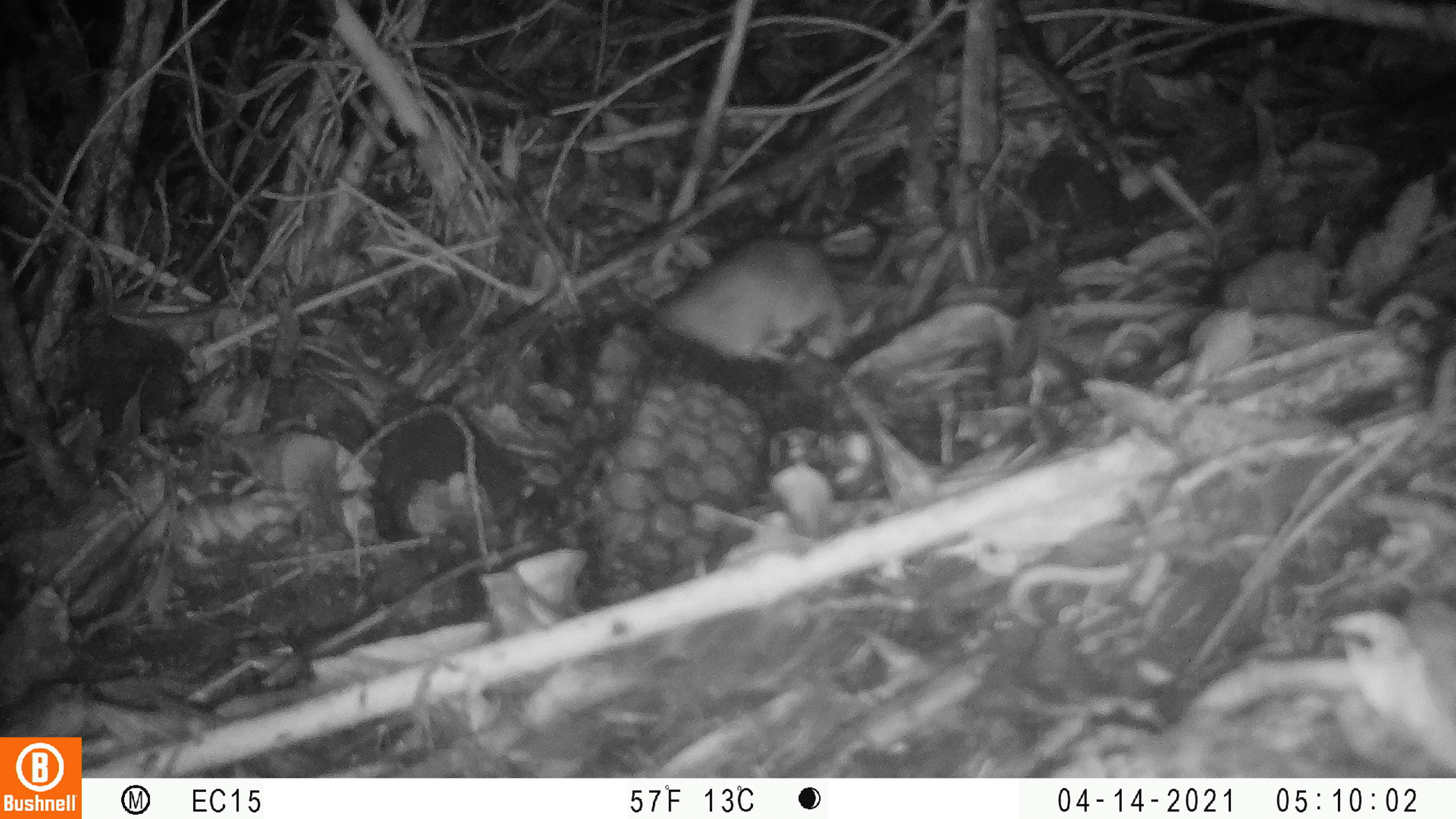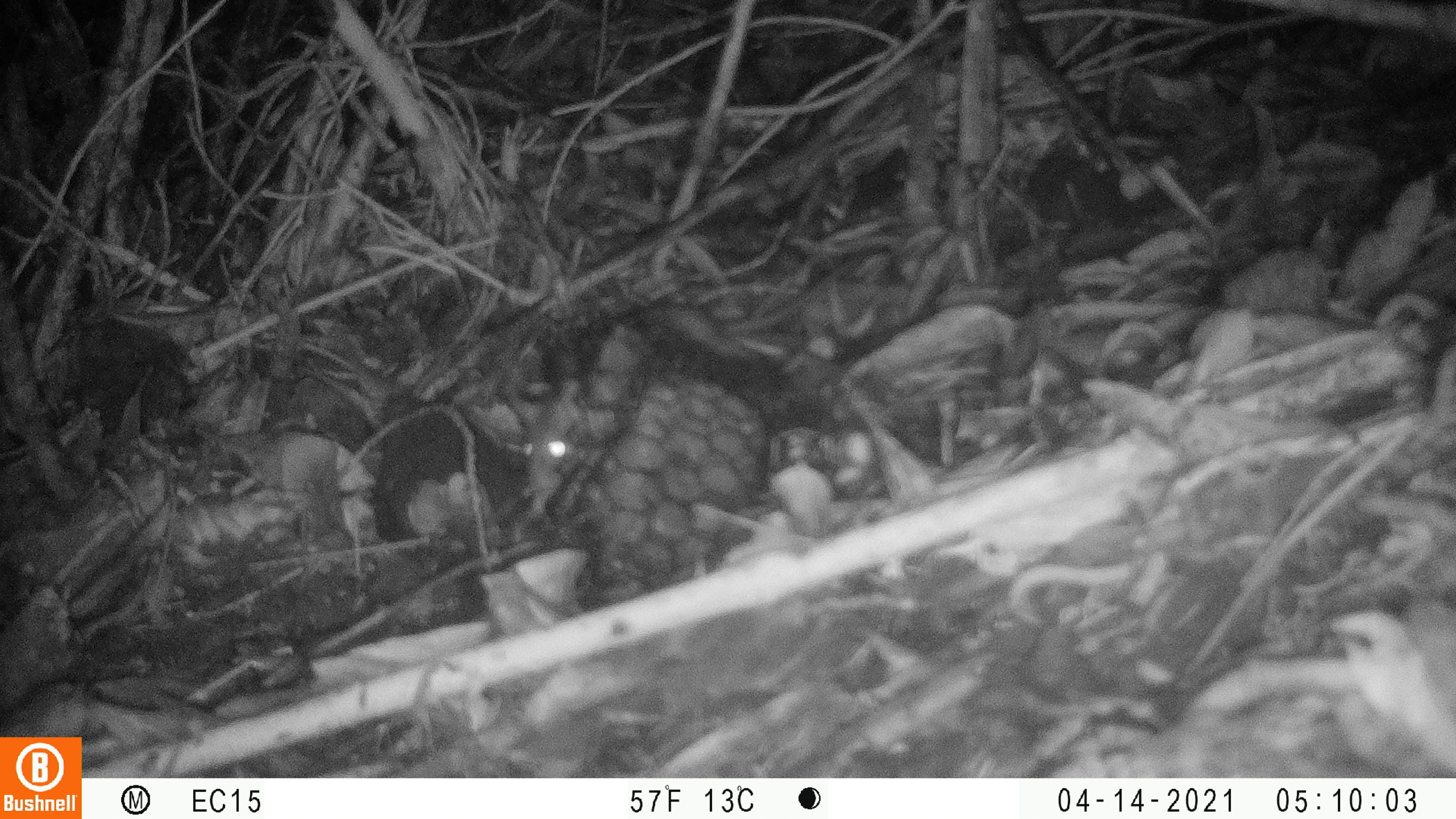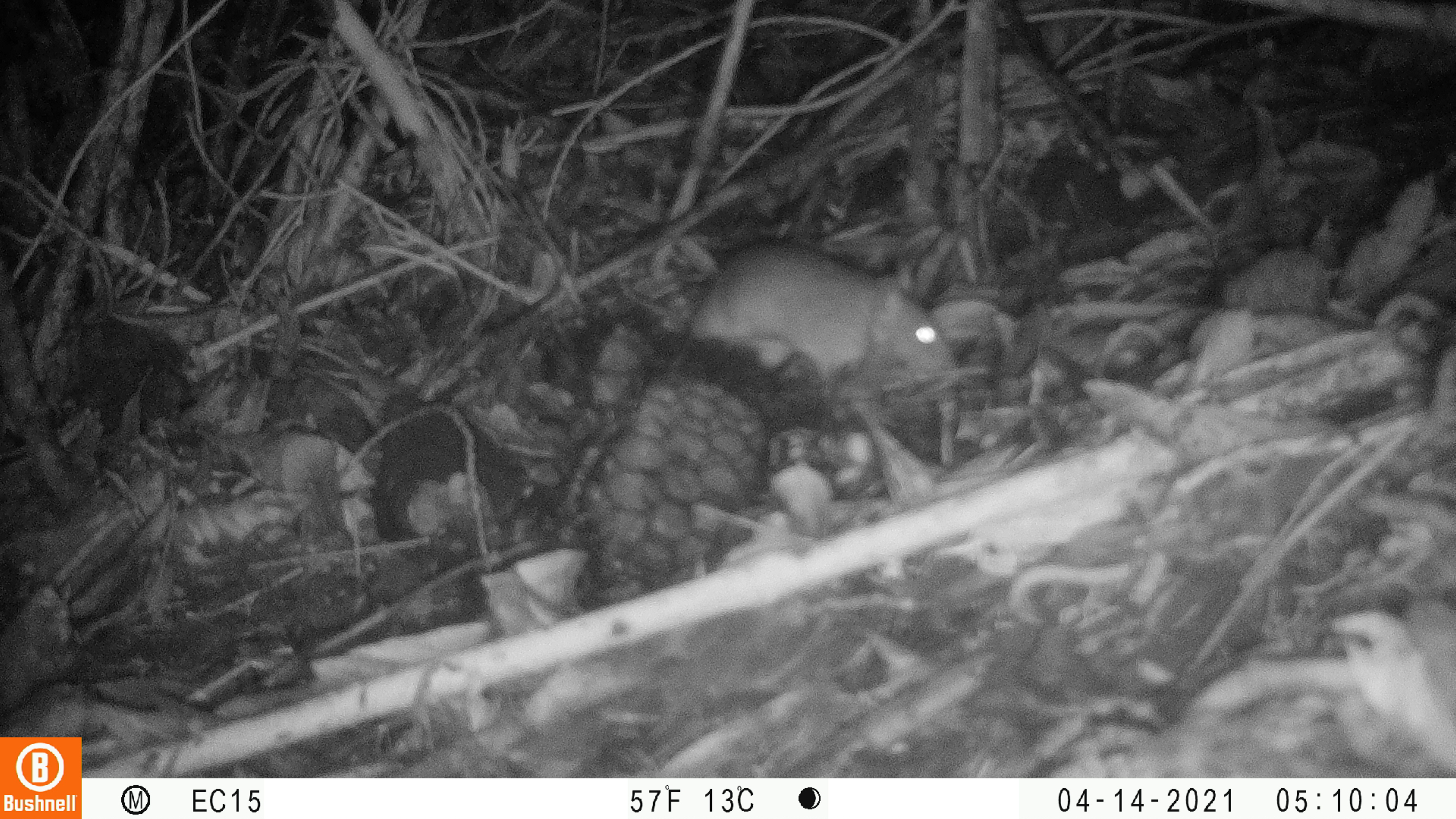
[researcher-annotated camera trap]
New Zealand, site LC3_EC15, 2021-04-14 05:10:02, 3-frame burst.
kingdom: Animalia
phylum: Chordata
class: Mammalia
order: Rodentia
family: Muridae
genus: Rattus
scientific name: Rattus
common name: rat